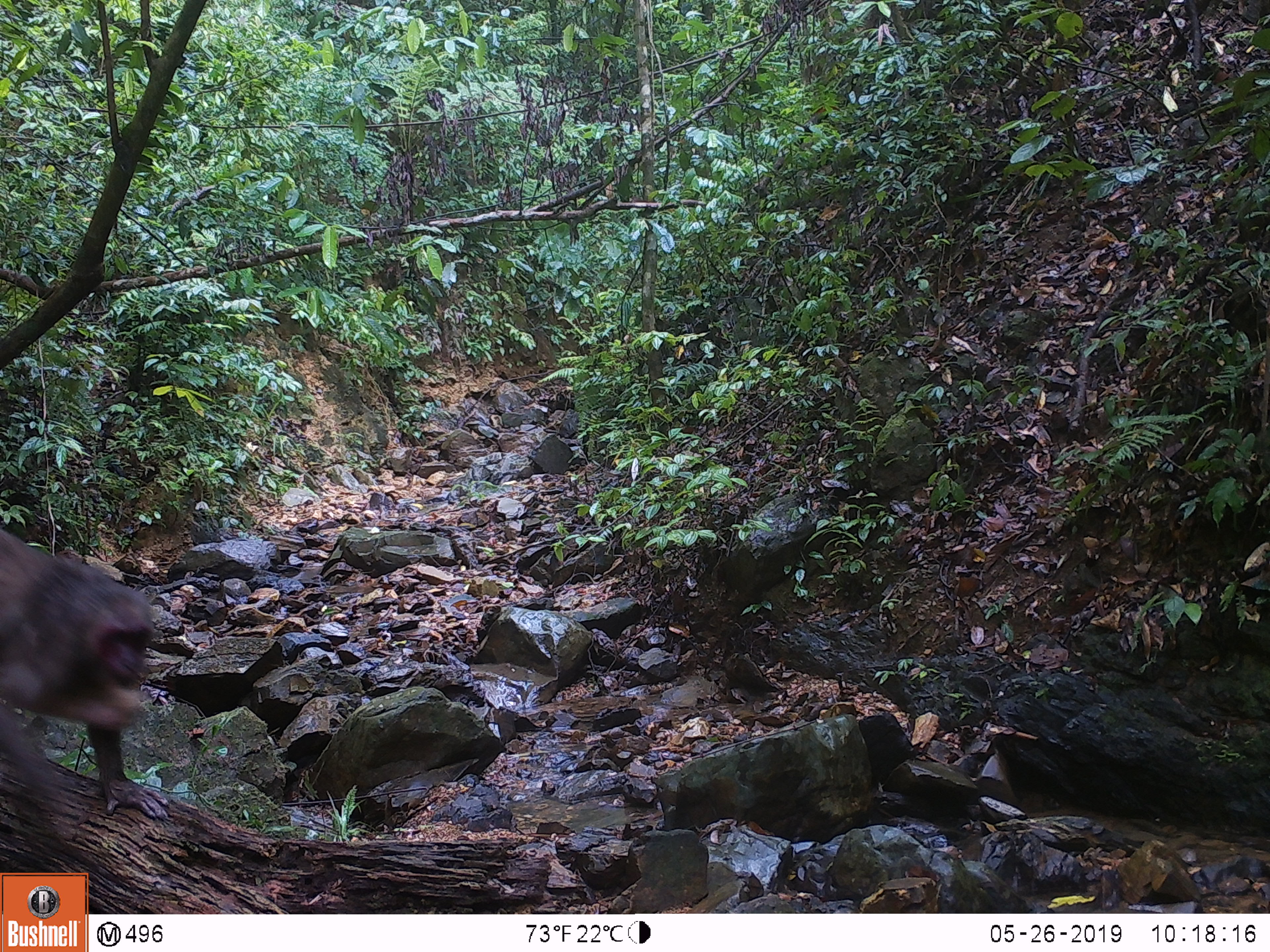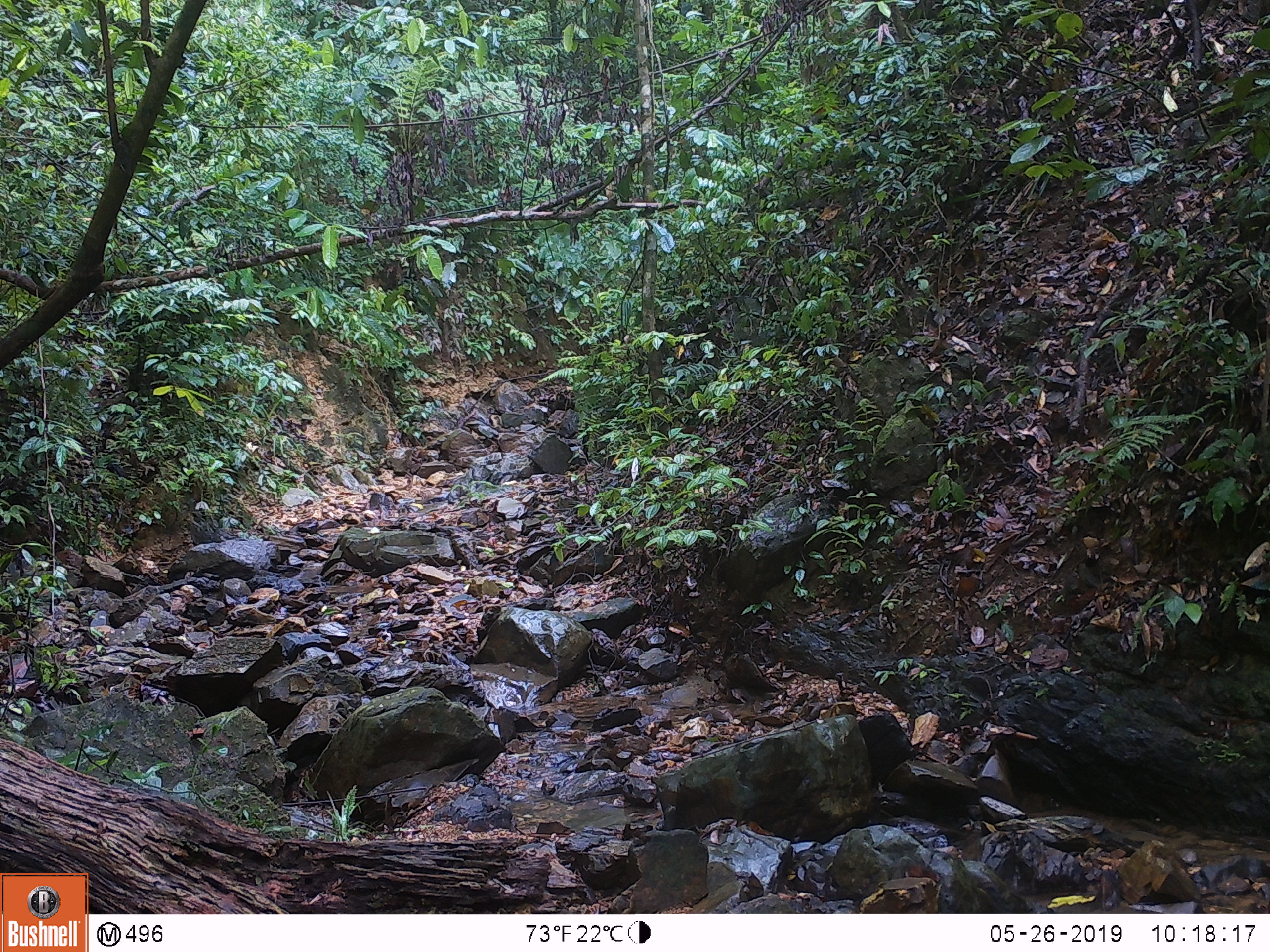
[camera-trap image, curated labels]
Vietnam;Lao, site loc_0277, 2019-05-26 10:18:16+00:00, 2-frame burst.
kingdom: Animalia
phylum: Chordata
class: Mammalia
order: Primates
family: Cercopithecidae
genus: Macaca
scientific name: Macaca arctoides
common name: stump-tailed macaque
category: stump tailed macaque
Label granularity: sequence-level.